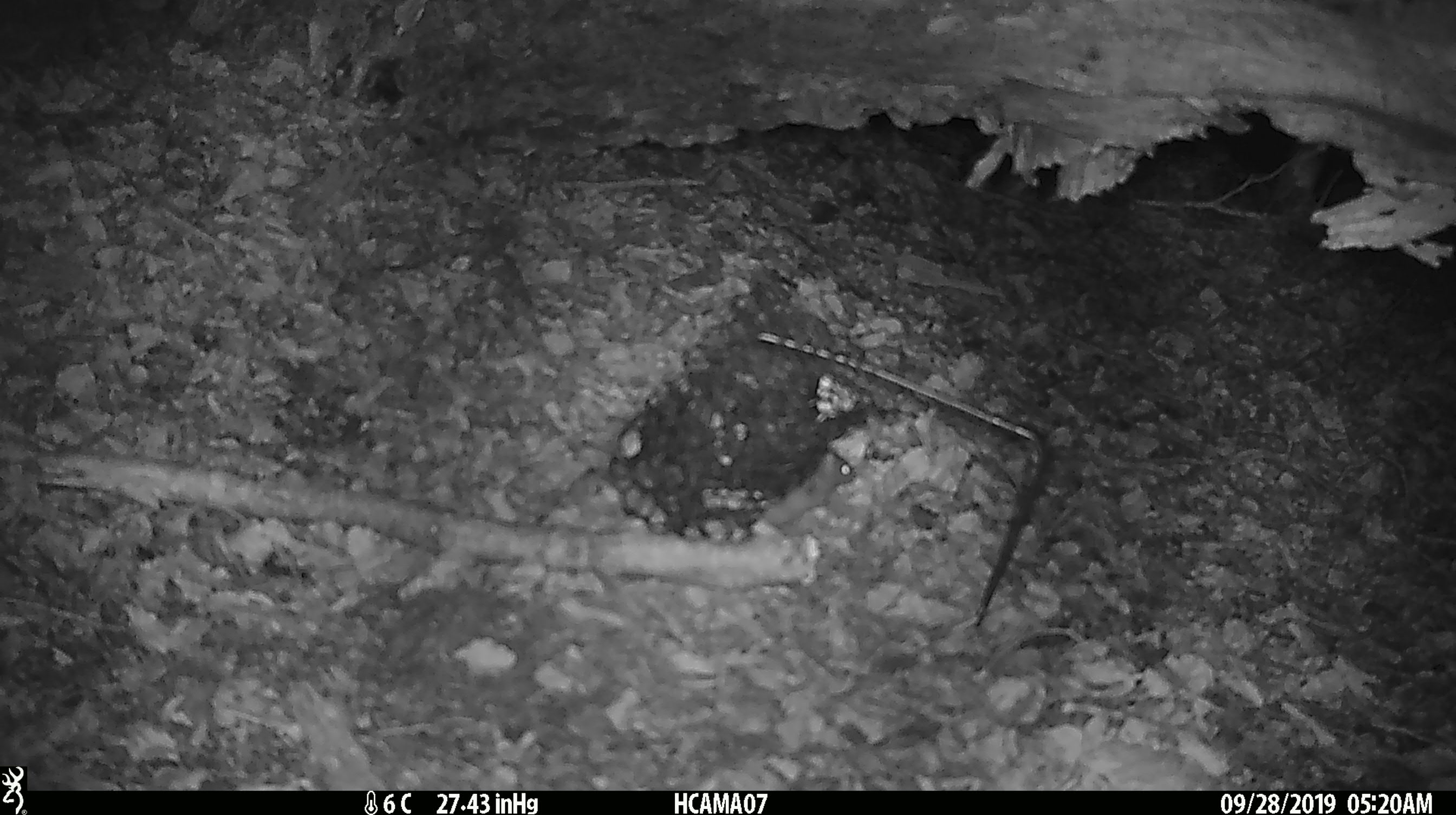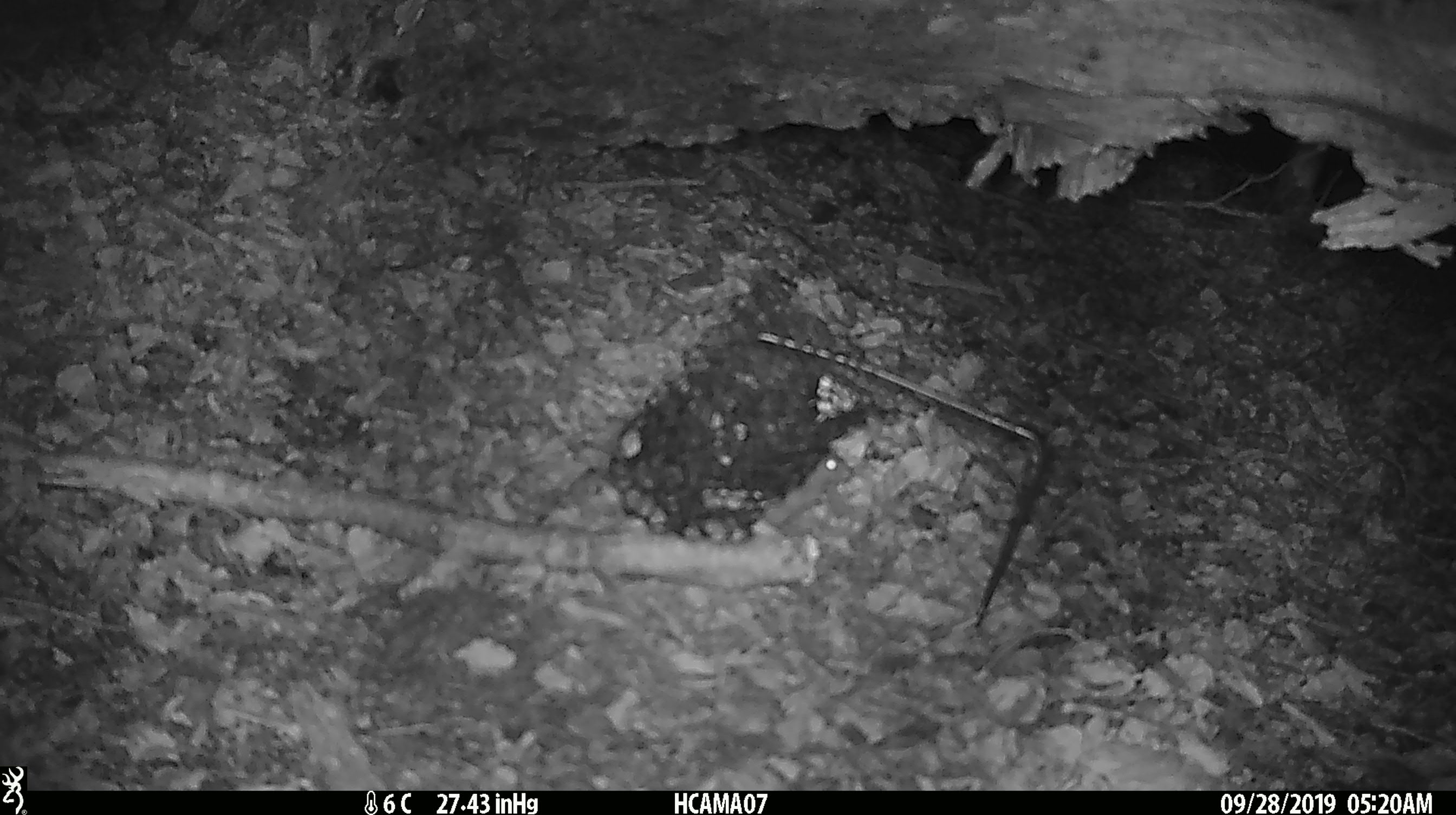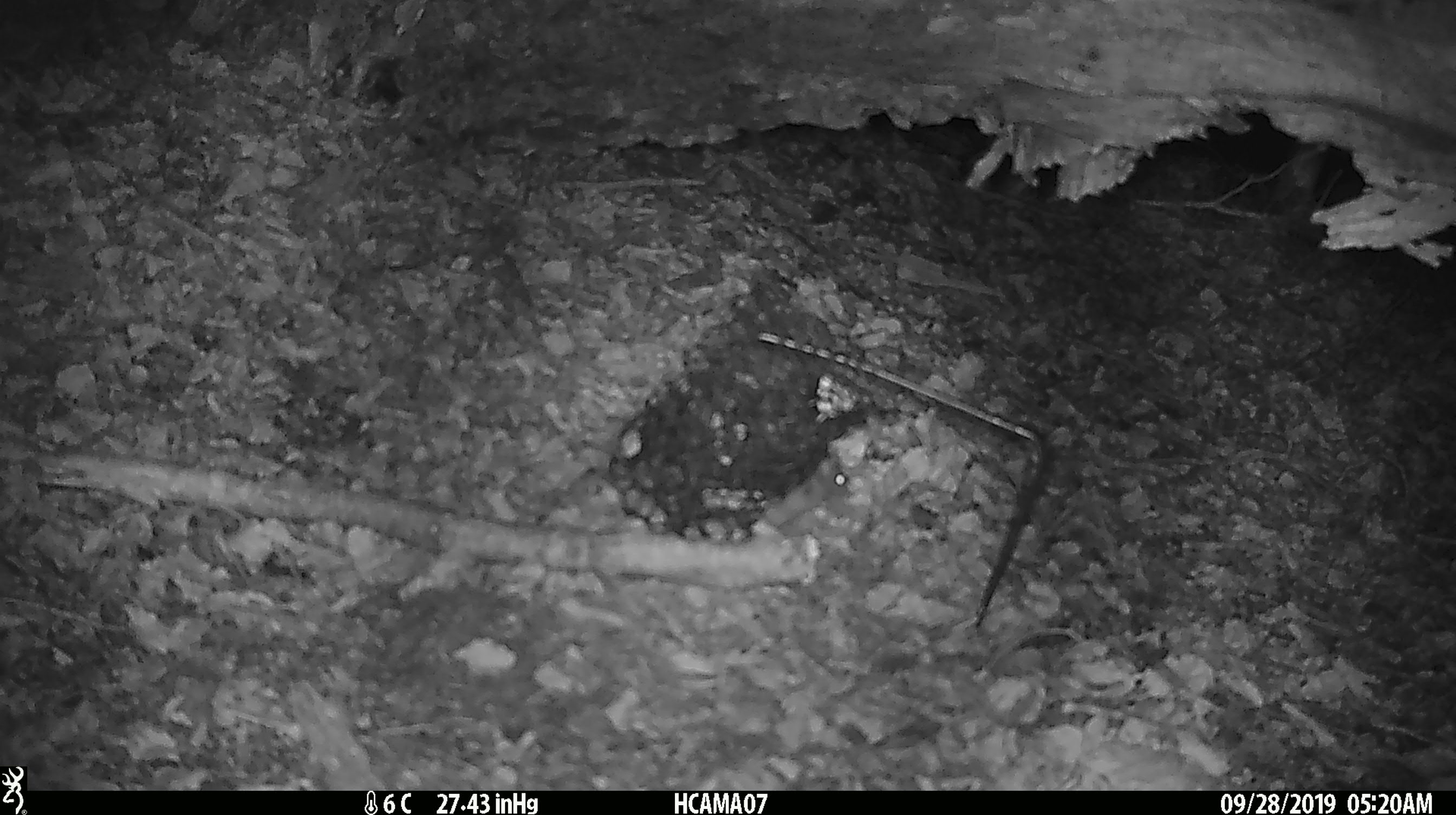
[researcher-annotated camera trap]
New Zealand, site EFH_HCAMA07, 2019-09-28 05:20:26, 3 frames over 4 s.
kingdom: Animalia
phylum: Chordata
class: Mammalia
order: Rodentia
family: Muridae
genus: Mus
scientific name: Mus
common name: mouse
Mouse (Mus).